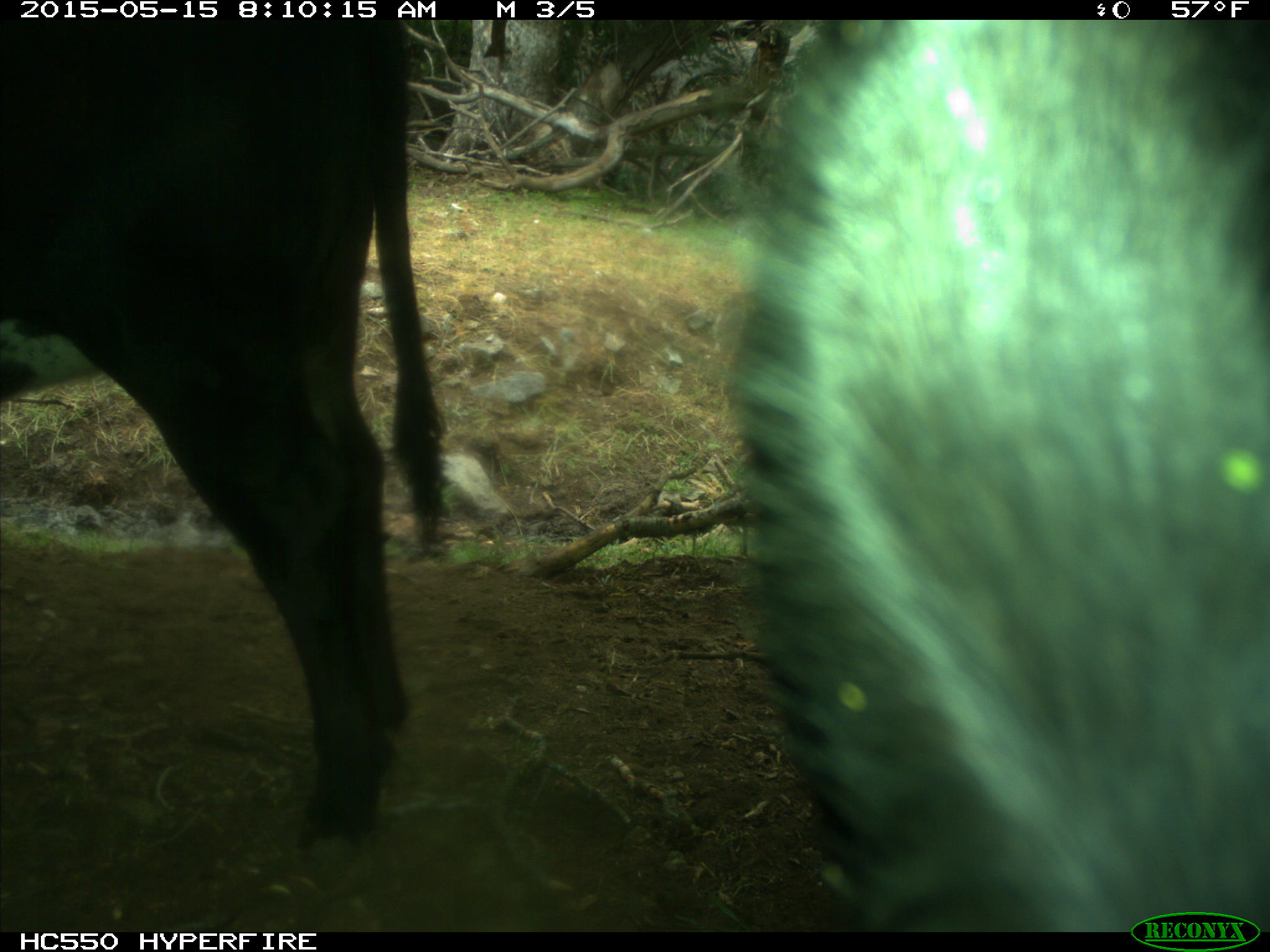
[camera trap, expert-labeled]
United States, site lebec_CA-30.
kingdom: Animalia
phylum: Chordata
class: Mammalia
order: Artiodactyla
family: Bovidae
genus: Bos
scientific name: Bos taurus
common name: domestic cow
Bos taurus (domestic cow).